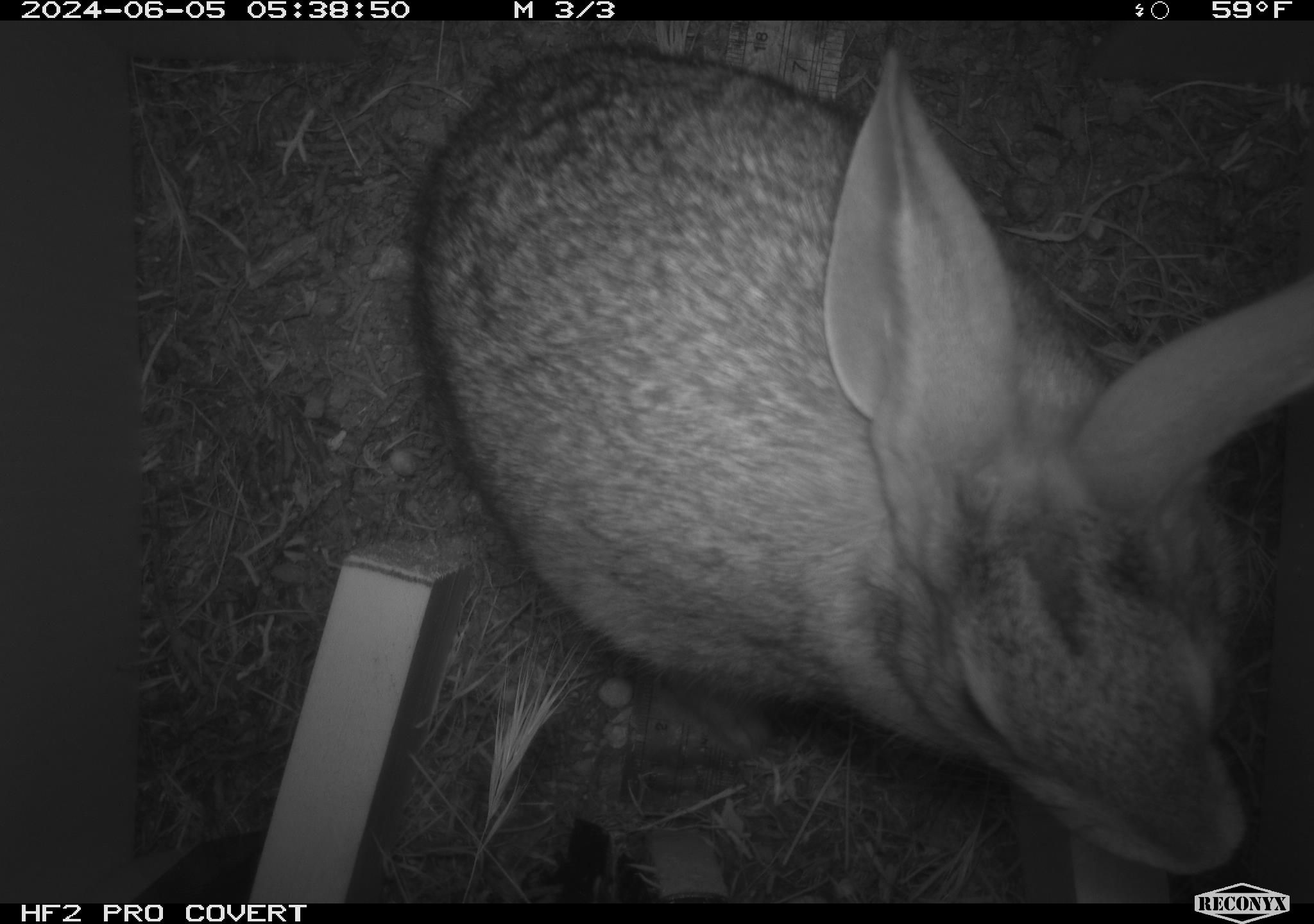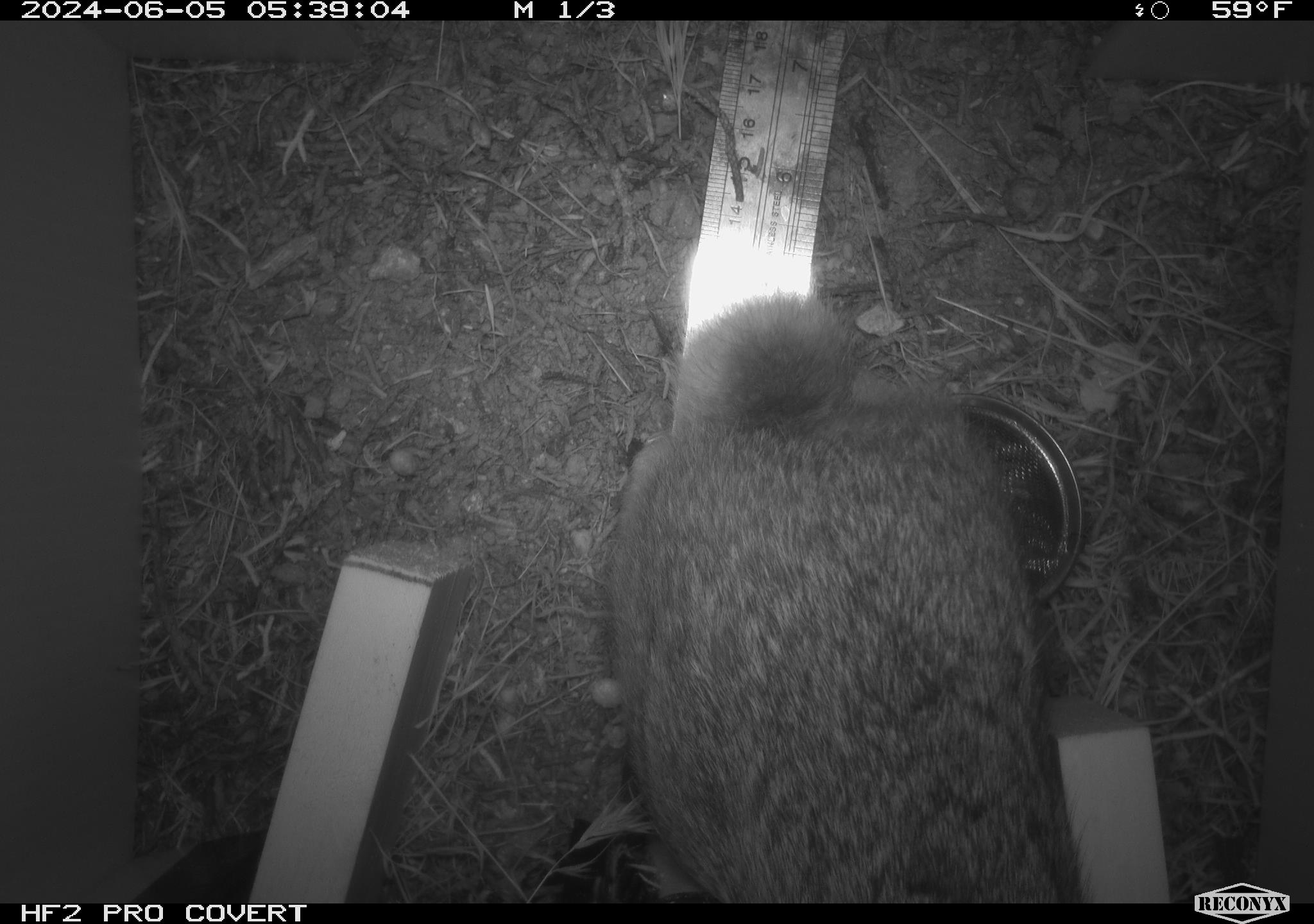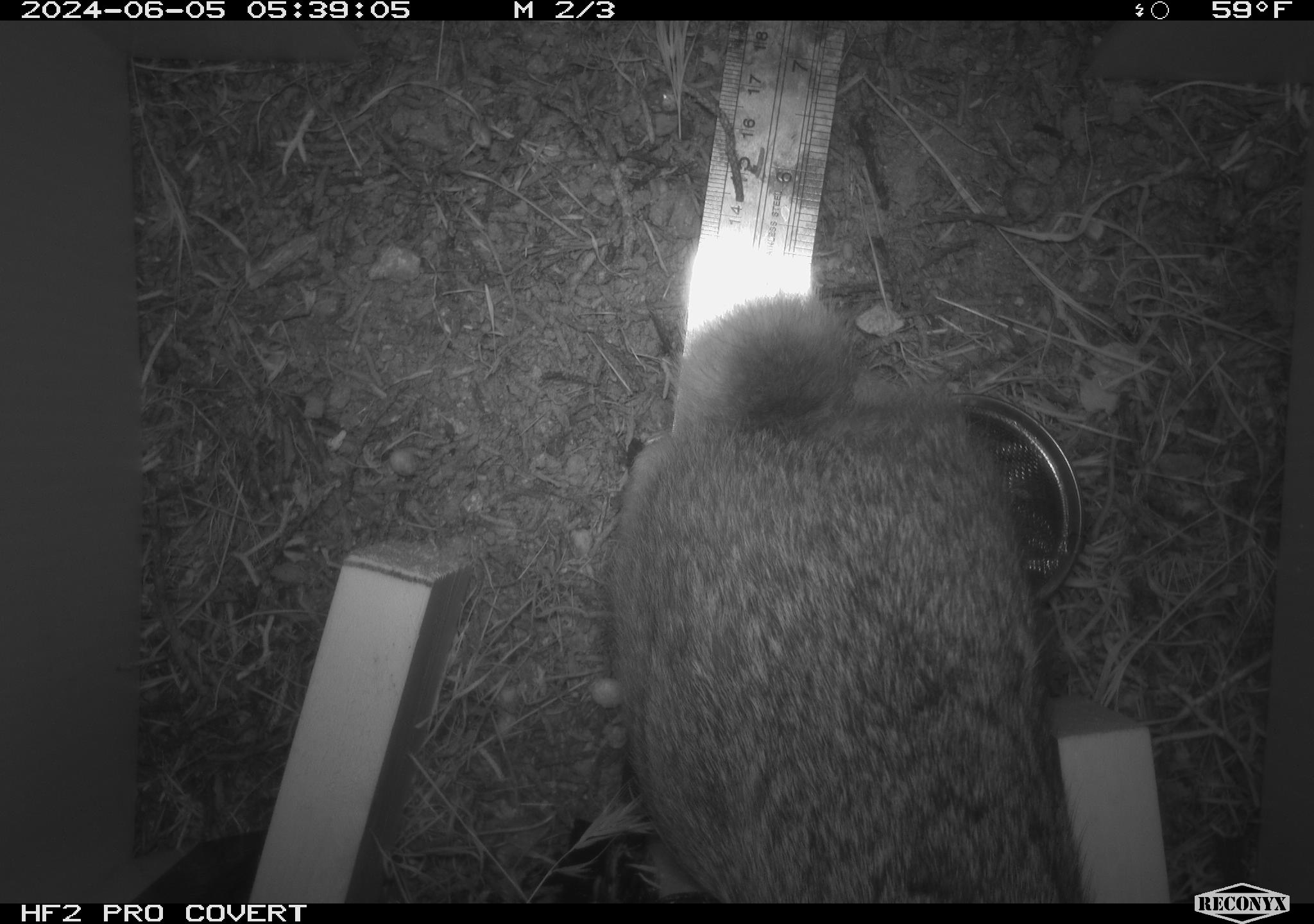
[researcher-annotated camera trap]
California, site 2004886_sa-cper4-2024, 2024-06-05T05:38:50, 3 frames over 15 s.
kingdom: Animalia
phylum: Chordata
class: Mammalia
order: Lagomorpha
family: Leporidae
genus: Lepus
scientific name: Lepus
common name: hares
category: lepus species